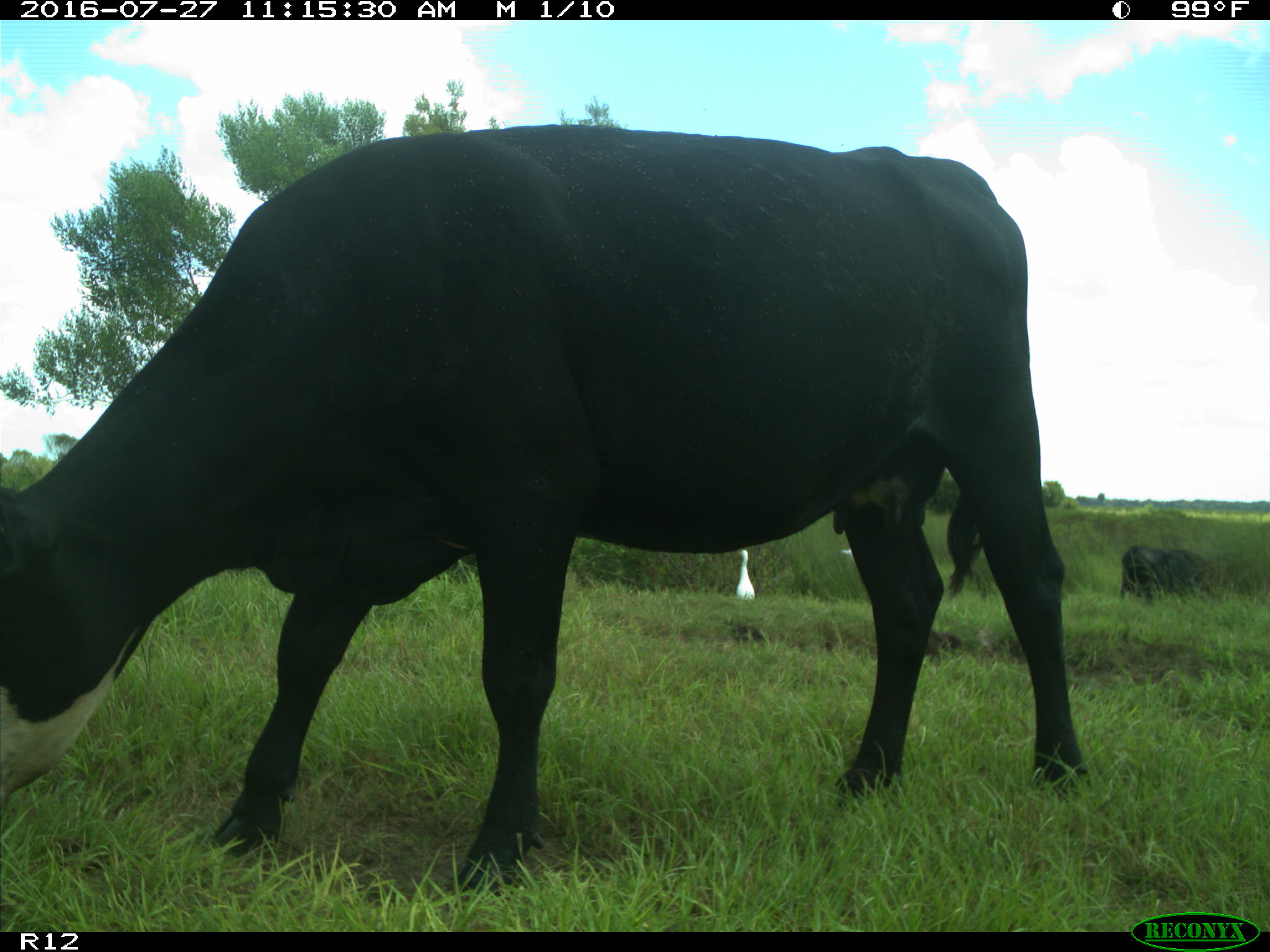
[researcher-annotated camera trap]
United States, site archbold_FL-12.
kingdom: Animalia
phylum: Chordata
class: Mammalia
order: Artiodactyla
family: Bovidae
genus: Bos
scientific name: Bos taurus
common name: domestic cow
Bos taurus (domestic cow).